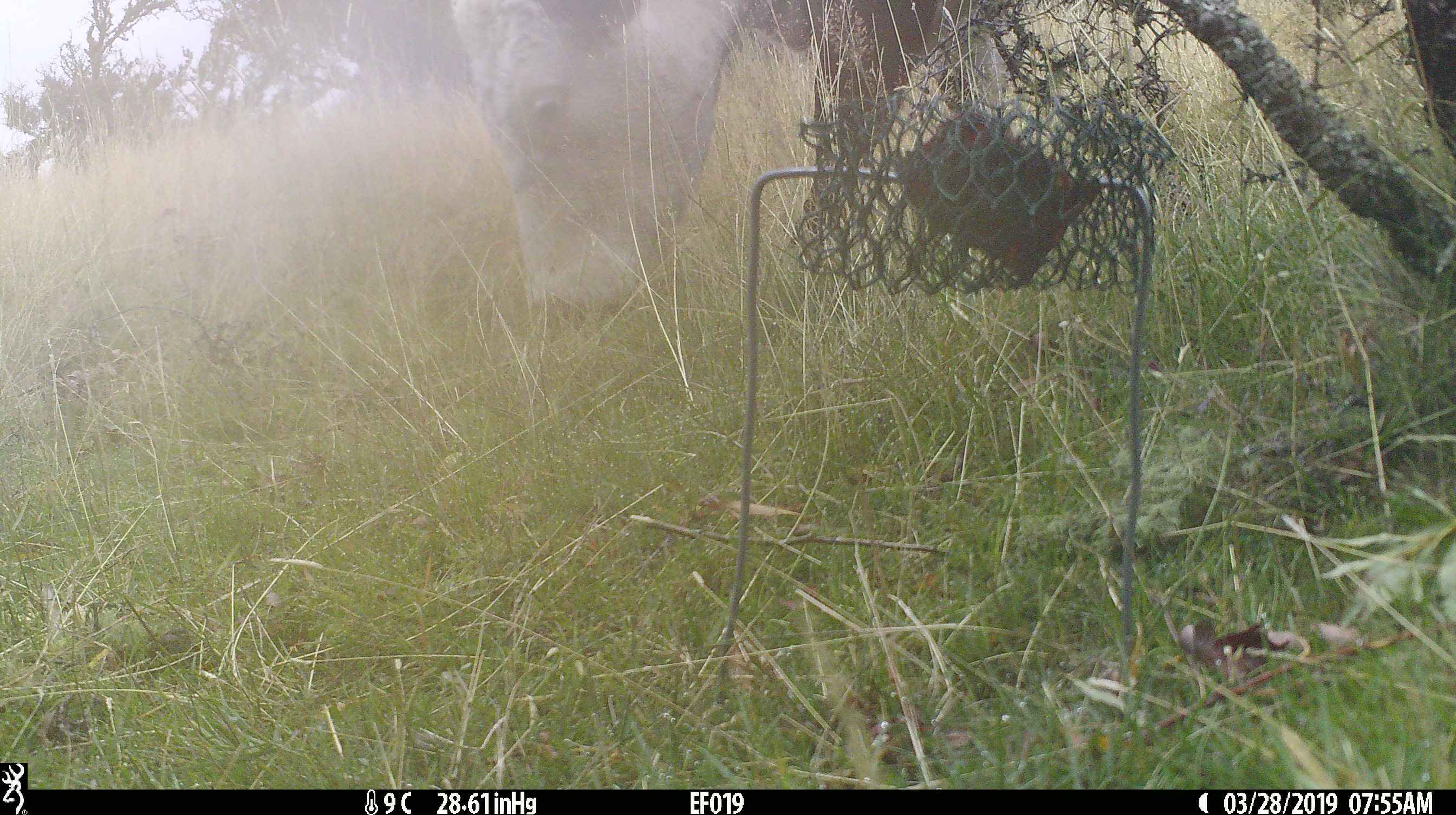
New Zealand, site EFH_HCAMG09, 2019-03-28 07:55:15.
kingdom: Animalia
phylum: Chordata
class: Mammalia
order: Artiodactyla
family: Bovidae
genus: Bos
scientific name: Bos taurus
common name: domestic cow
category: cow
Cow (domestic cow) (Bos taurus).